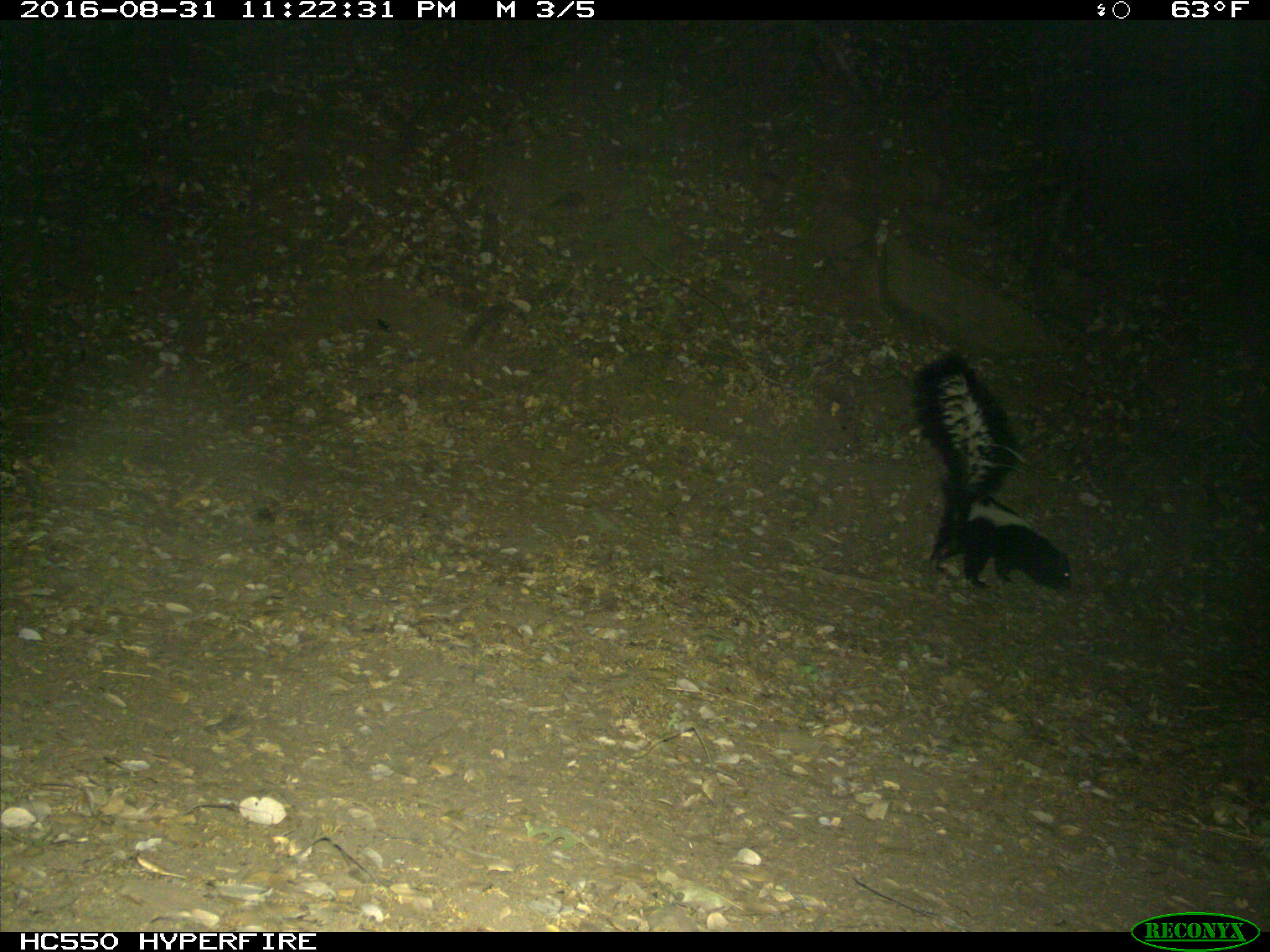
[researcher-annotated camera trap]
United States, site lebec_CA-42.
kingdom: Animalia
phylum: Chordata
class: Mammalia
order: Carnivora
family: Mephitidae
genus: Mephitis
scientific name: Mephitis mephitis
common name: striped skunk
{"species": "Mephitis mephitis (striped skunk)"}